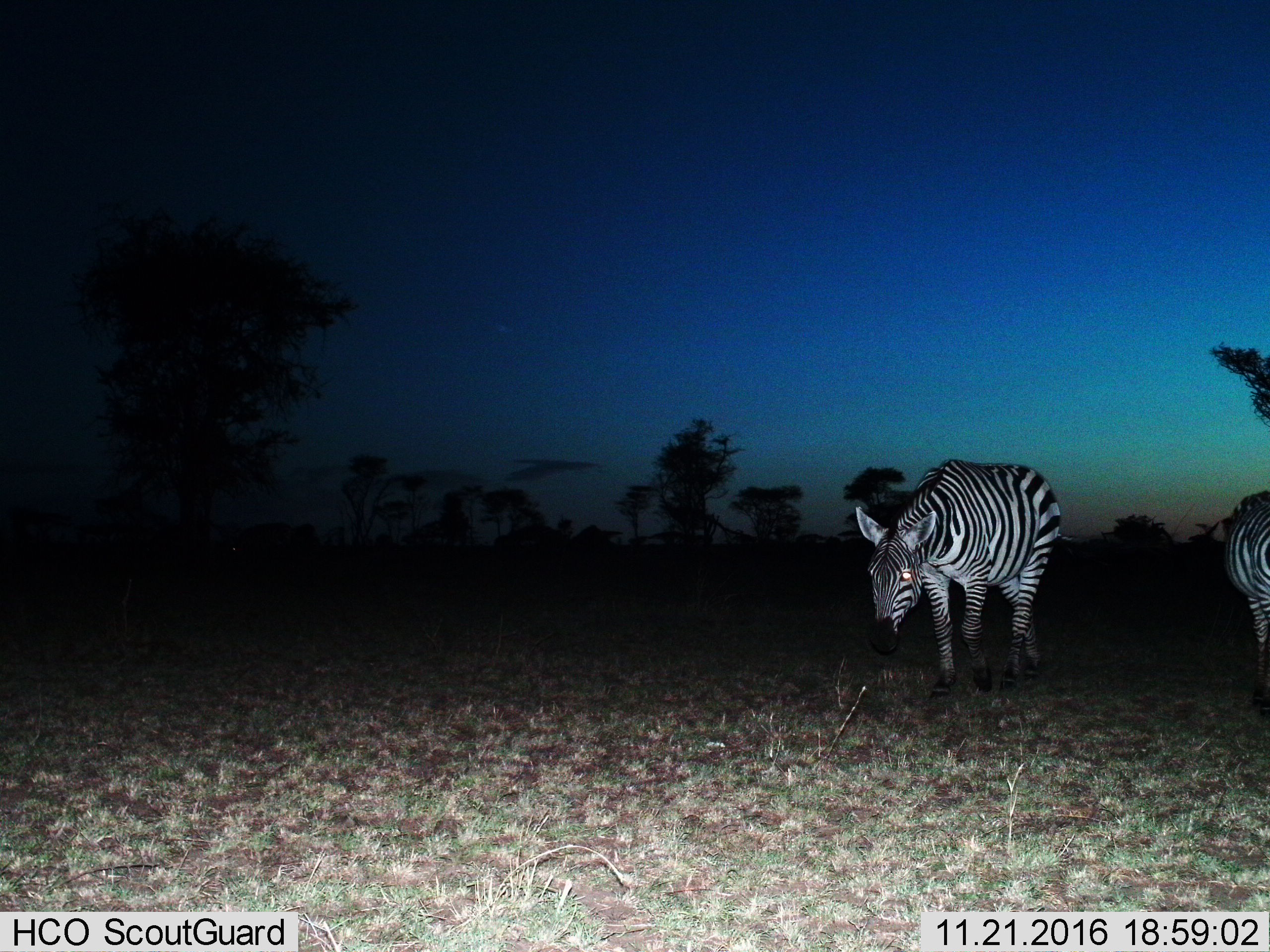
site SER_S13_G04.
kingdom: Animalia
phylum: Chordata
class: Mammalia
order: Perissodactyla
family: Equidae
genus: Equus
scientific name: Equus quagga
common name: plains zebra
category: zebraplains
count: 2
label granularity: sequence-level